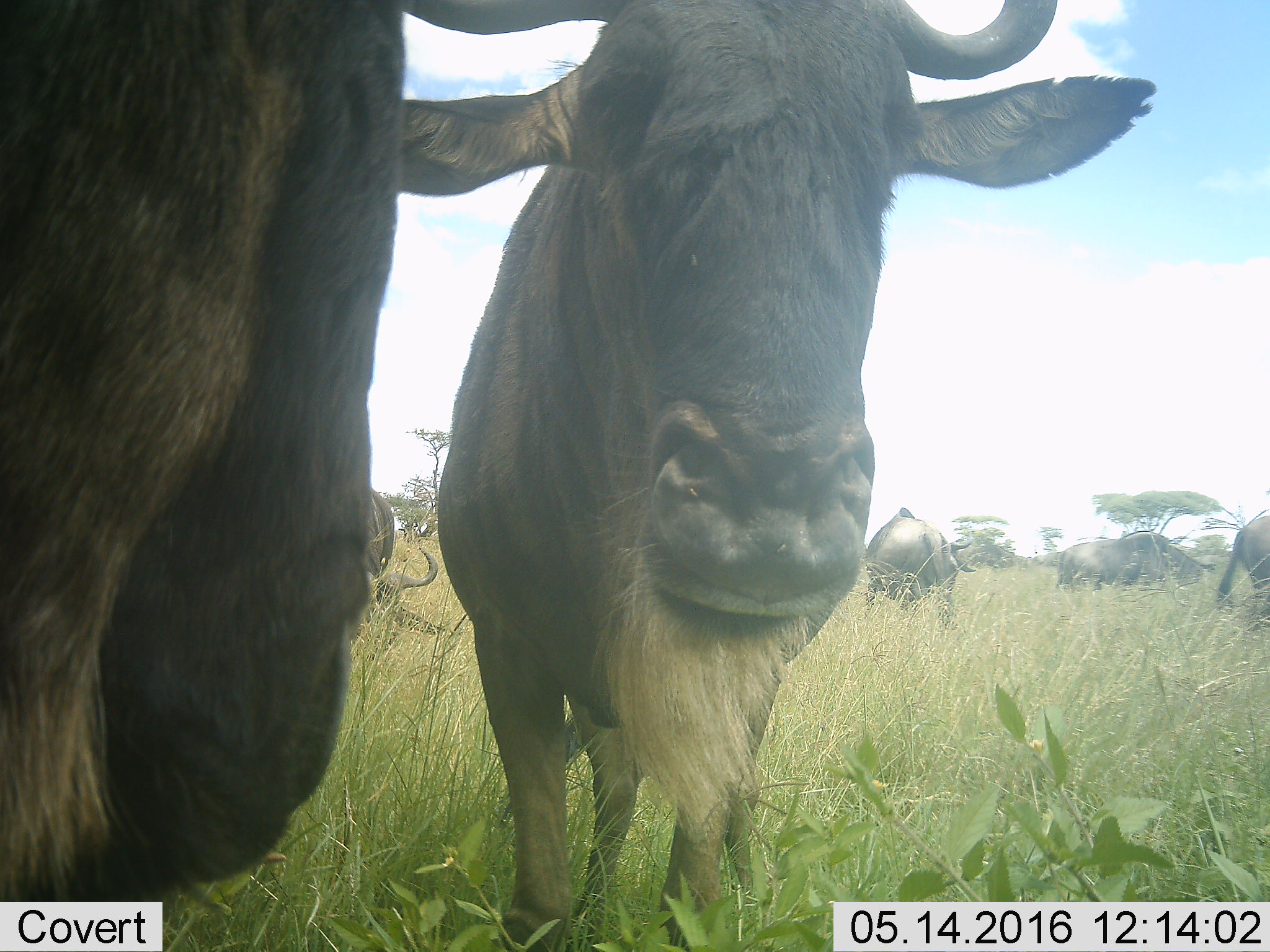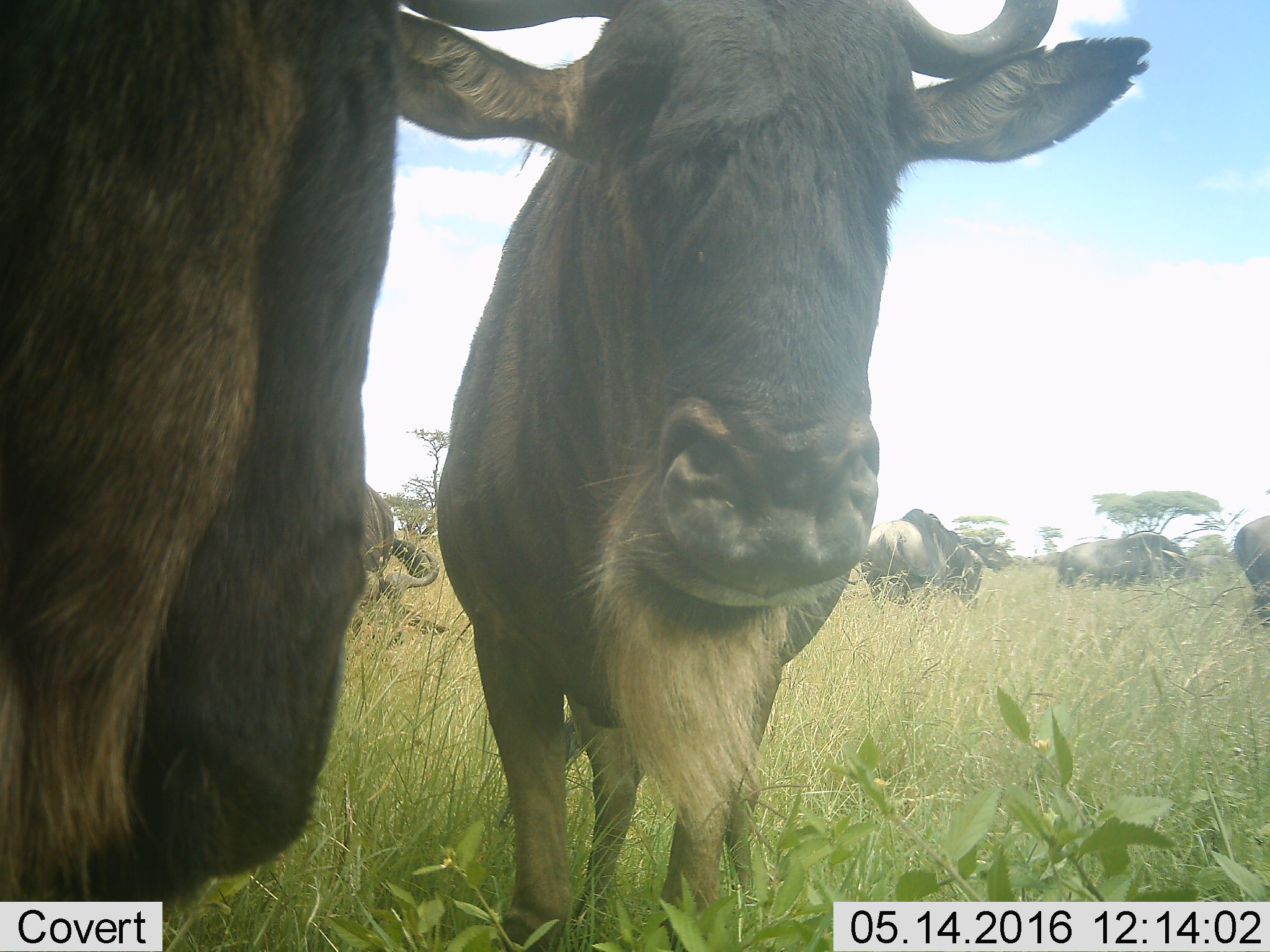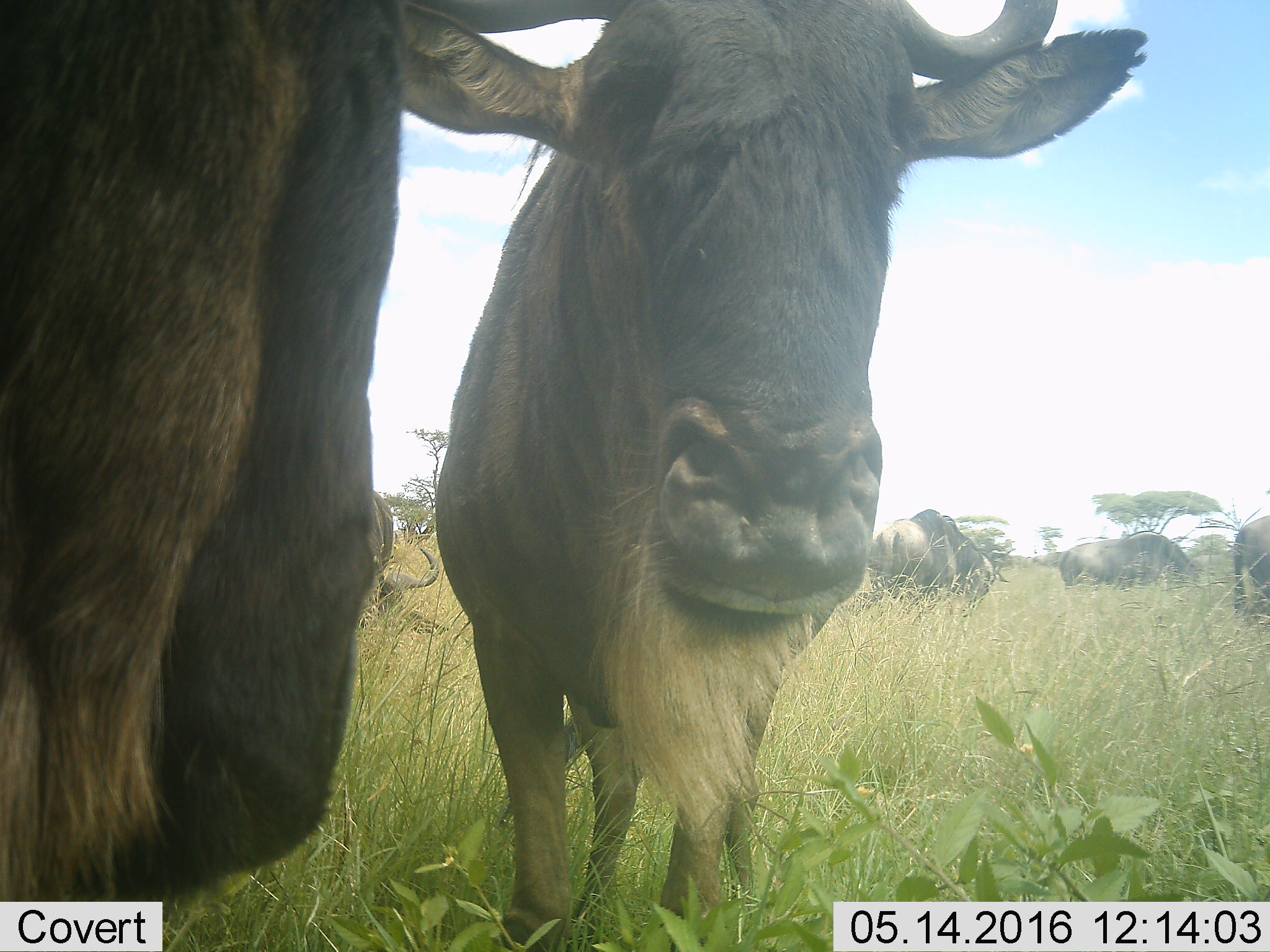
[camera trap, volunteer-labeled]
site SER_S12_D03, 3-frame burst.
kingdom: Animalia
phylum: Chordata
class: Mammalia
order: Artiodactyla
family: Bovidae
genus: Connochaetes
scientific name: Connochaetes taurinus taurinus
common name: blue wildebeest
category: wildebeestblue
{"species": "wildebeestblue (blue wildebeest) (Connochaetes taurinus taurinus)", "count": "6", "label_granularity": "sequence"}